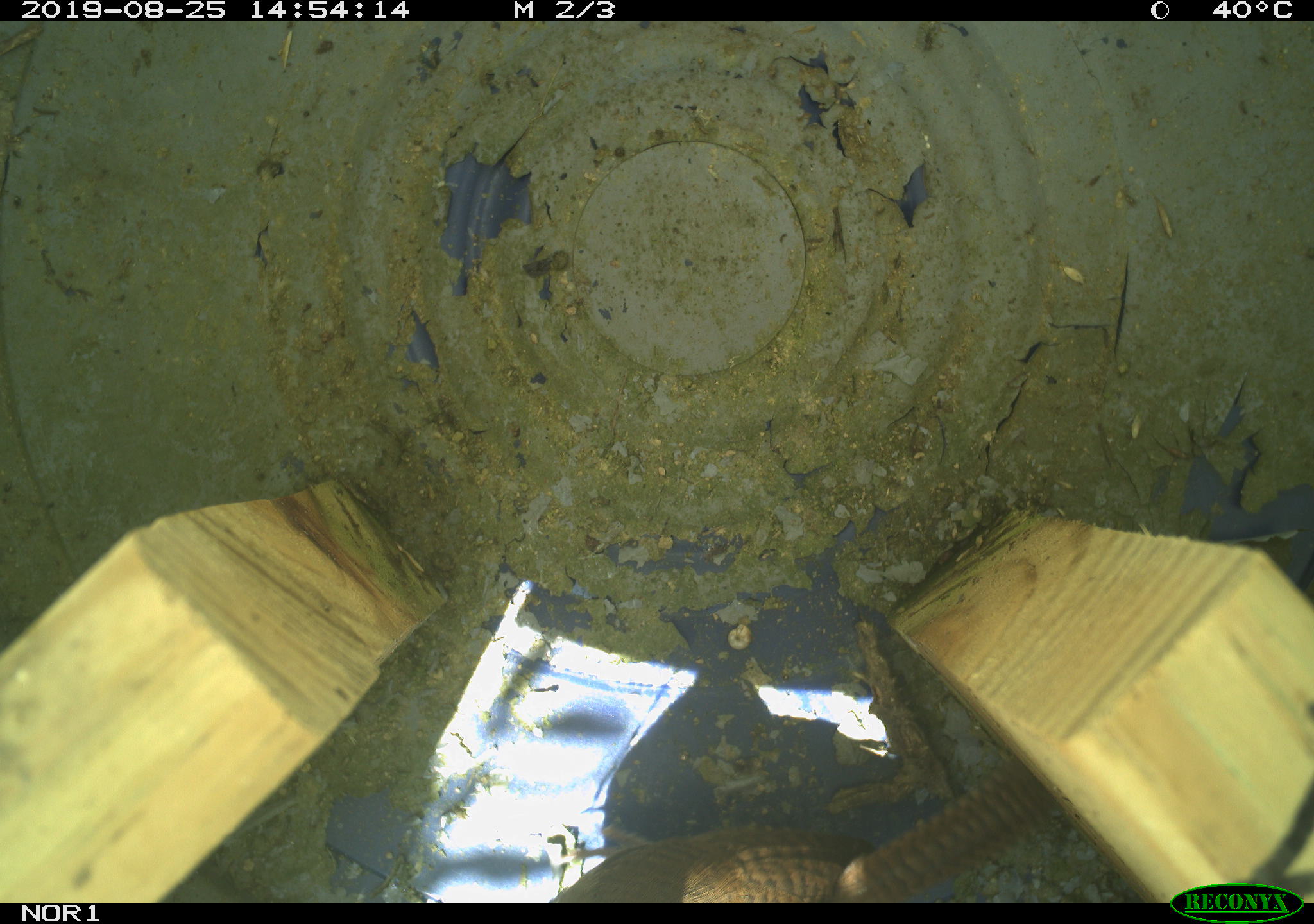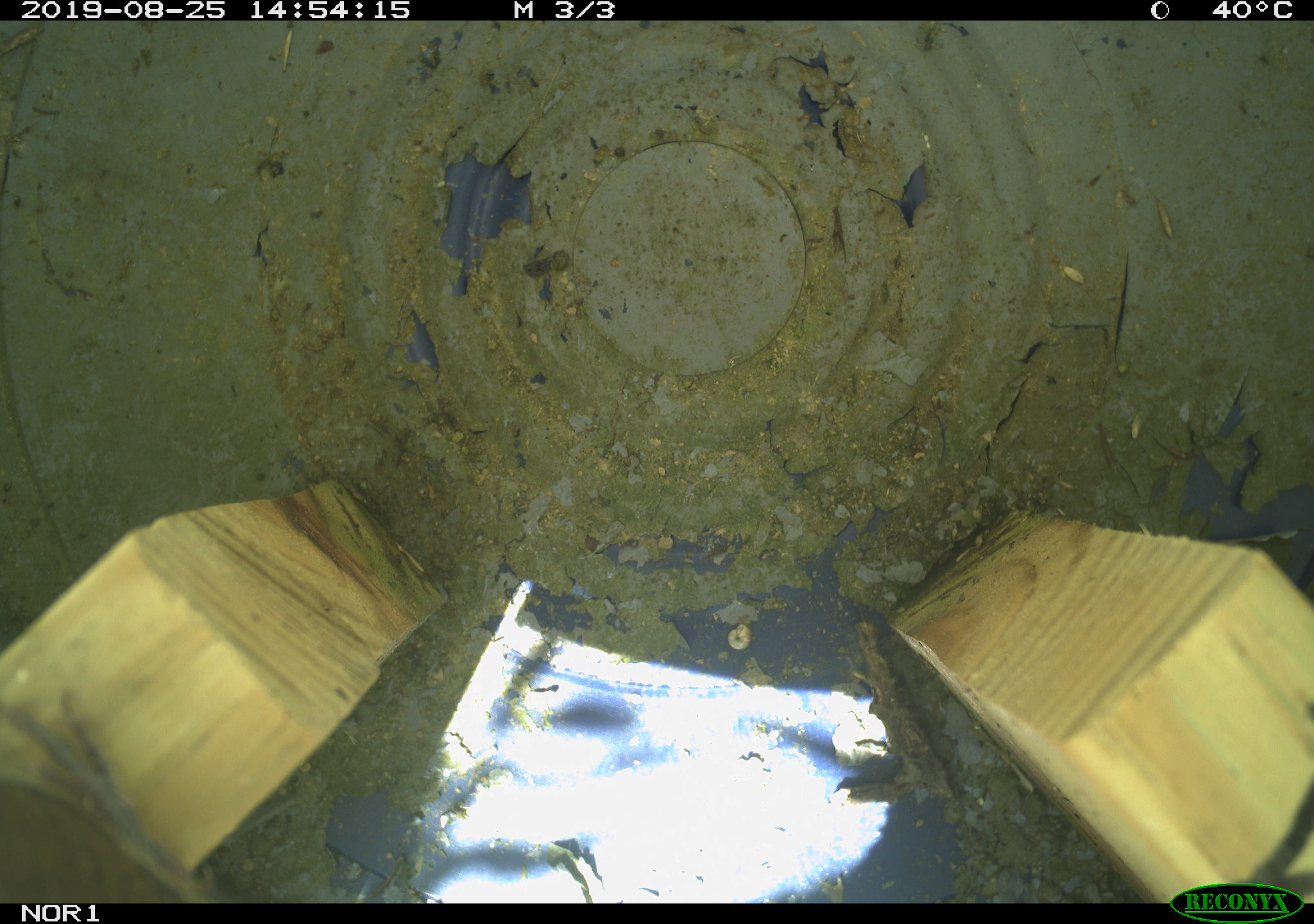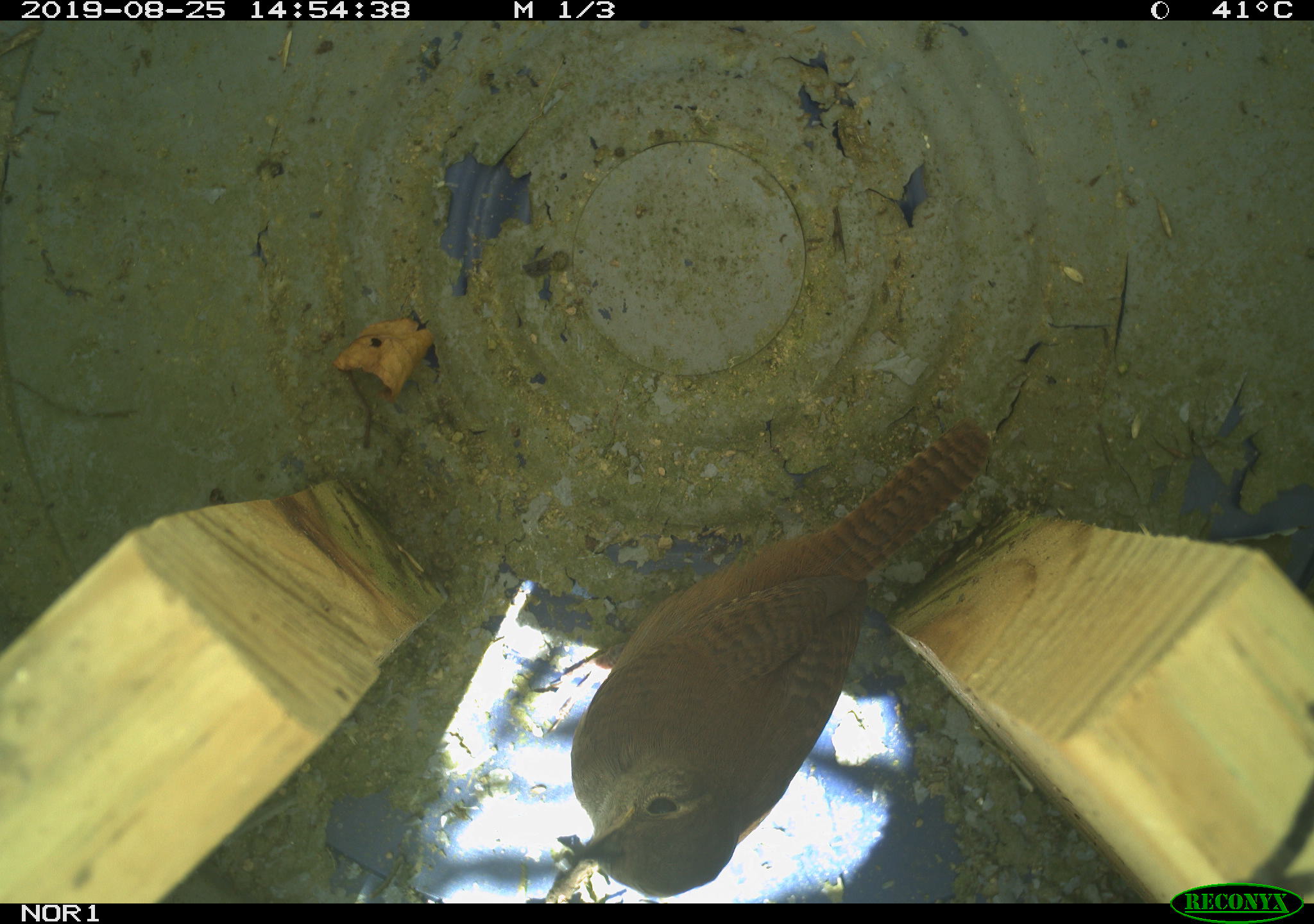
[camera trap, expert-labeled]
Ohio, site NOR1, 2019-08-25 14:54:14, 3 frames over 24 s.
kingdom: Animalia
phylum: Chordata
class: Aves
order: Passeriformes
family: Troglodytidae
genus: Troglodytes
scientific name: Troglodytes aedon aedon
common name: northern house wren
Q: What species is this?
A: Northern house wren (Troglodytes aedon aedon).